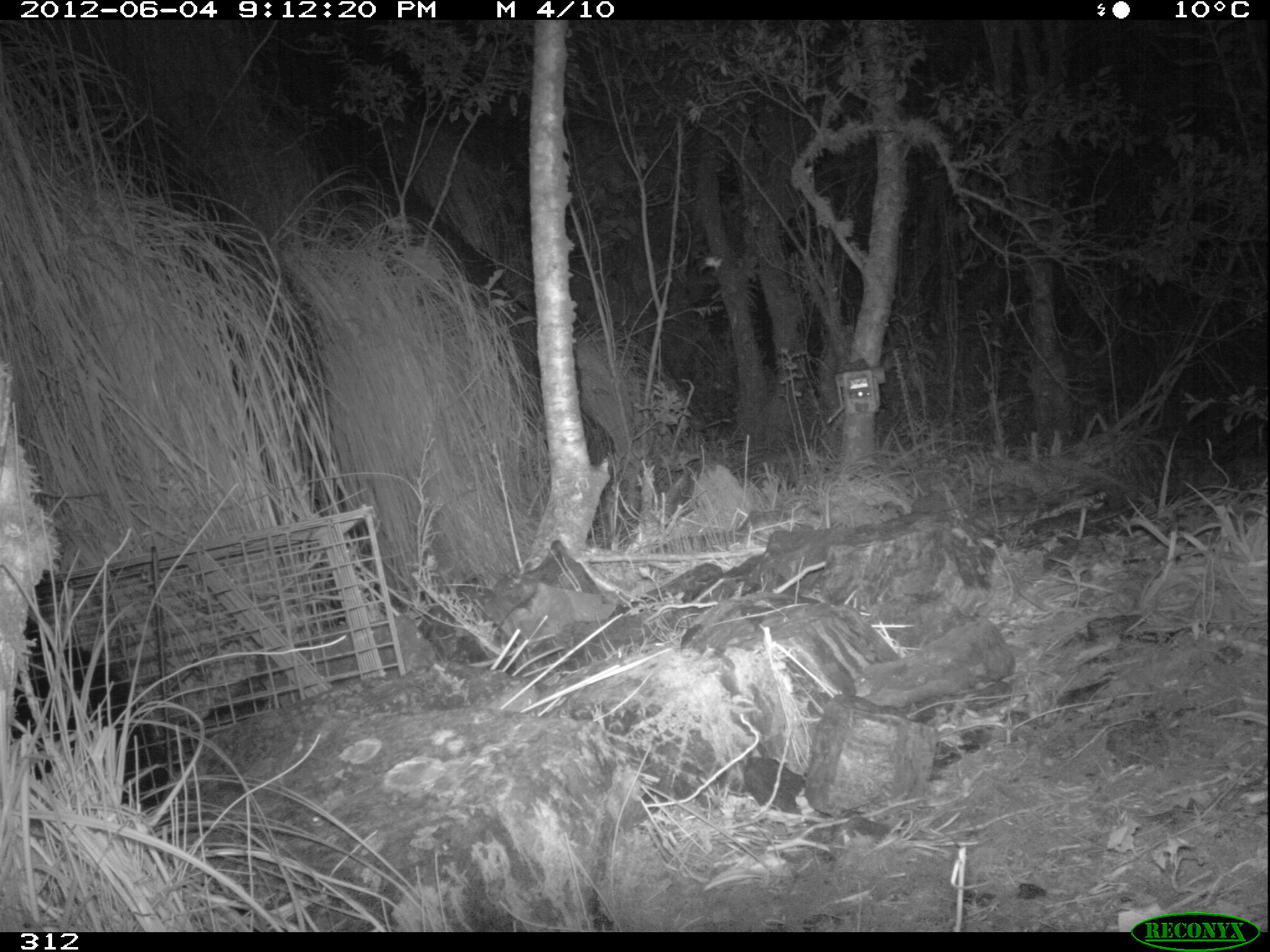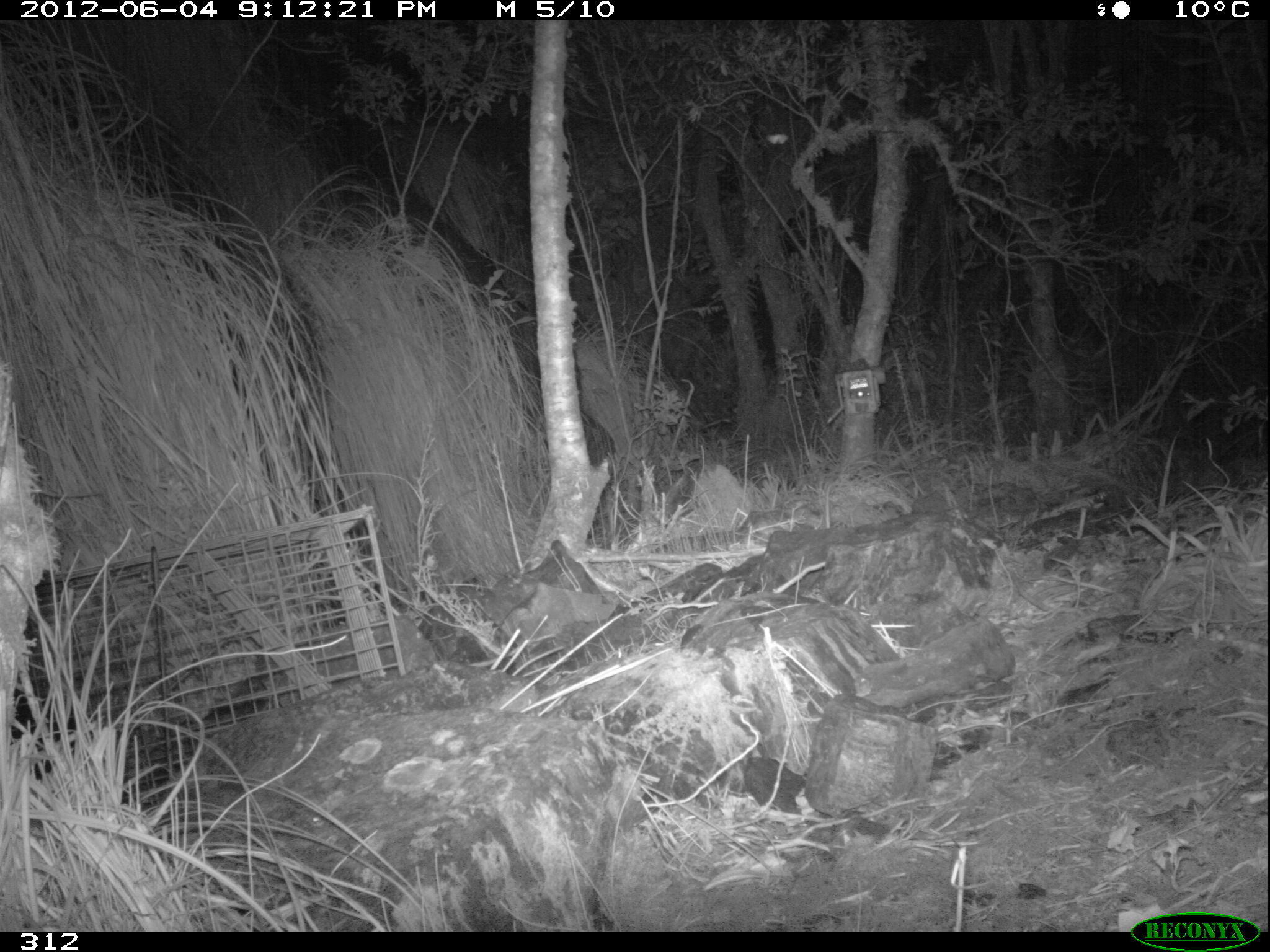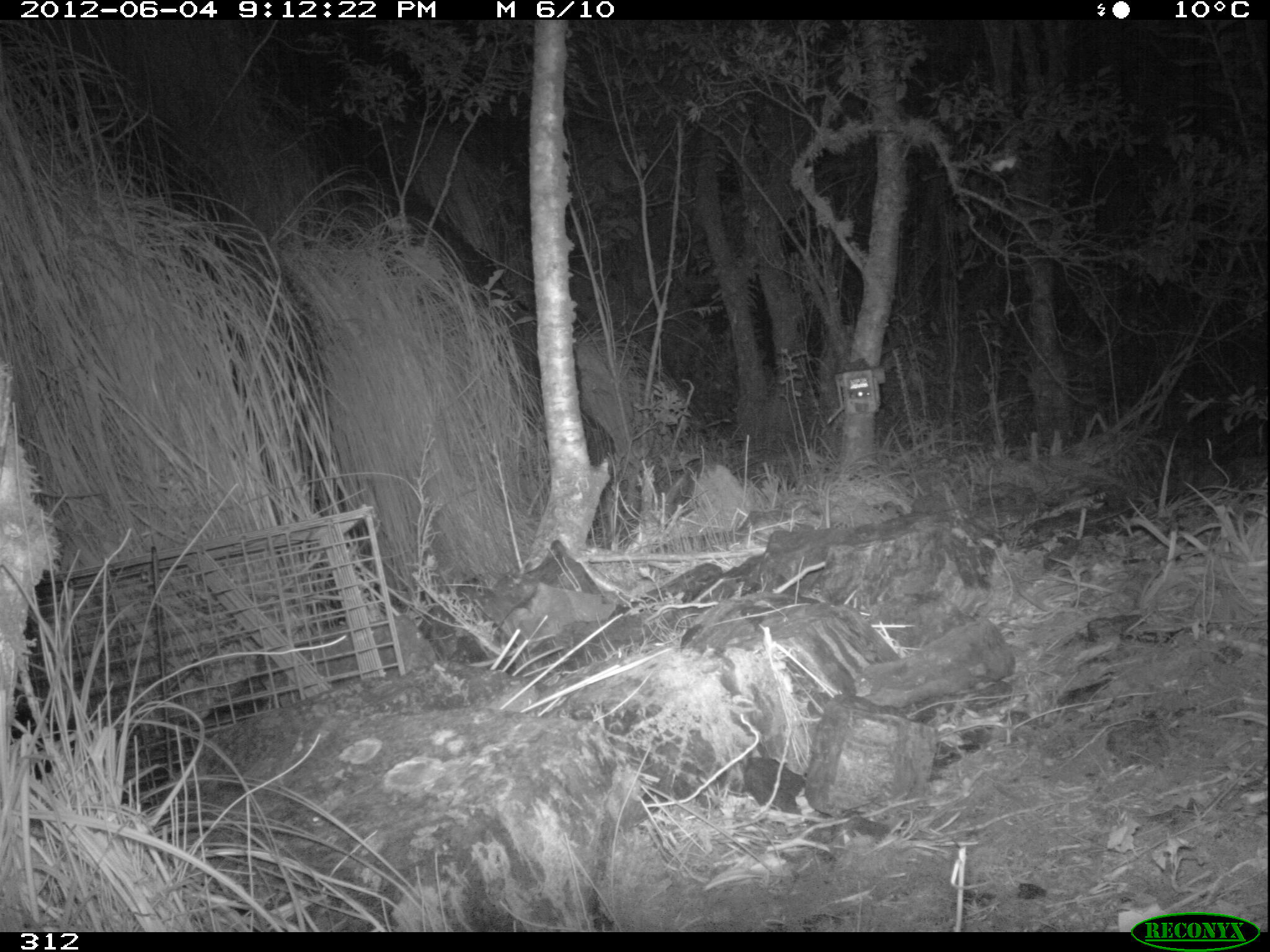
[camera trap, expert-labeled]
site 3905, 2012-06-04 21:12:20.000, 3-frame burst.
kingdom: Animalia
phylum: Chordata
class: Mammalia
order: Didelphimorphia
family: Didelphidae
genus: Didelphis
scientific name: Didelphis pernigra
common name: andean white-eared opossum